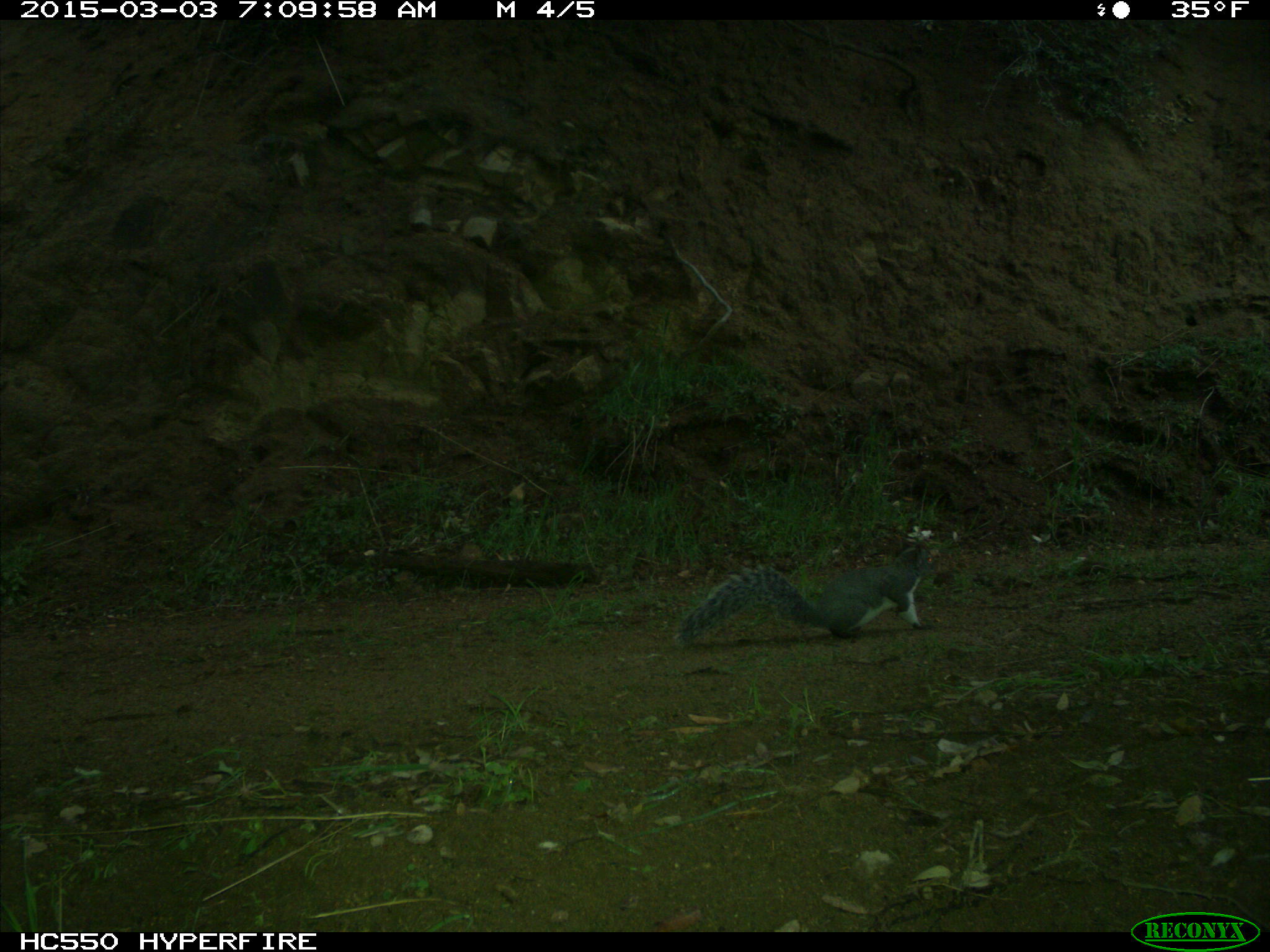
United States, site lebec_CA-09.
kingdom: Animalia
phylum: Chordata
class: Mammalia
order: Rodentia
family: Sciuridae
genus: Sciurus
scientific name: Sciurus carolinensis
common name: eastern gray squirrel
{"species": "Sciurus carolinensis (eastern gray squirrel)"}